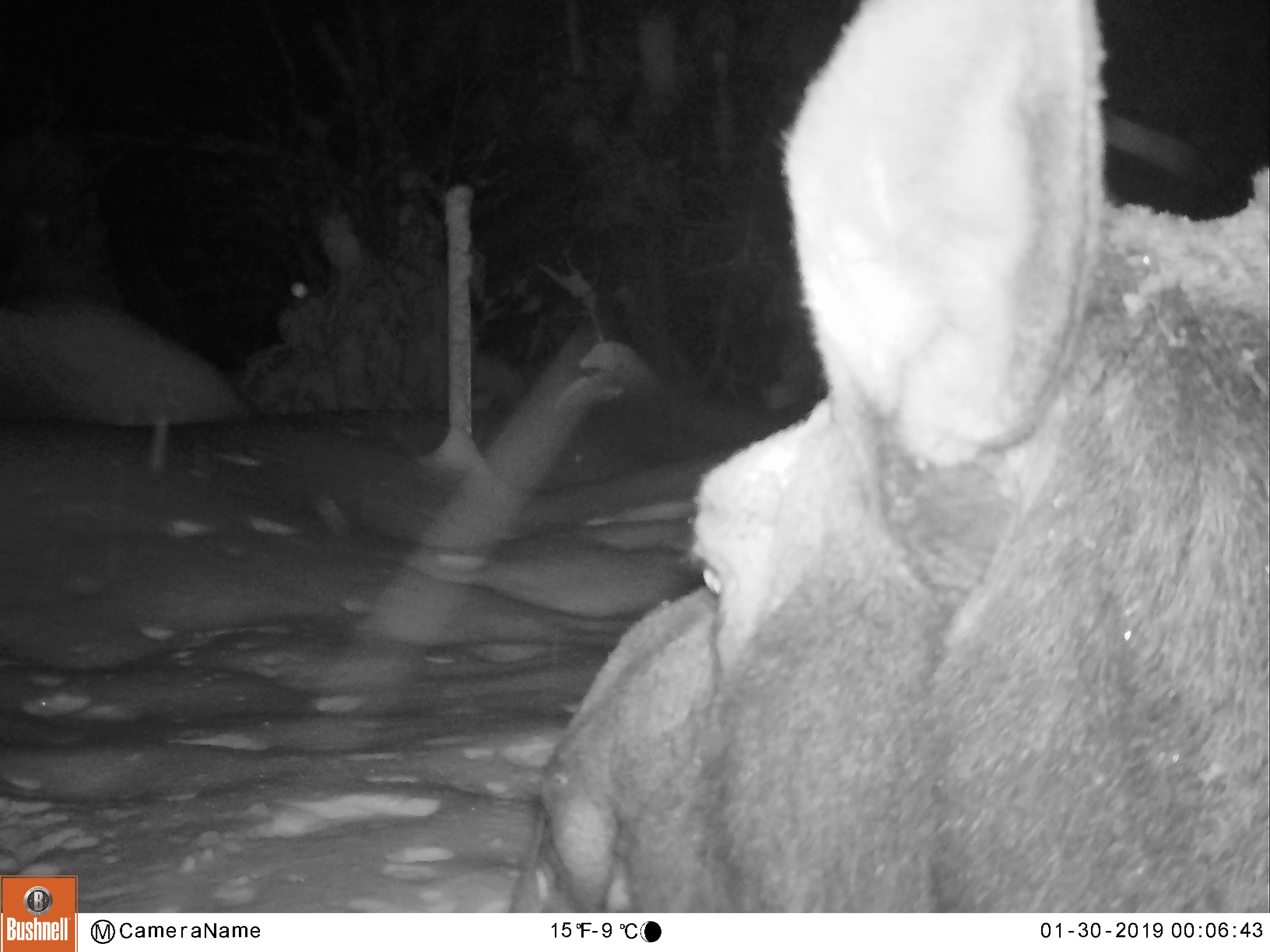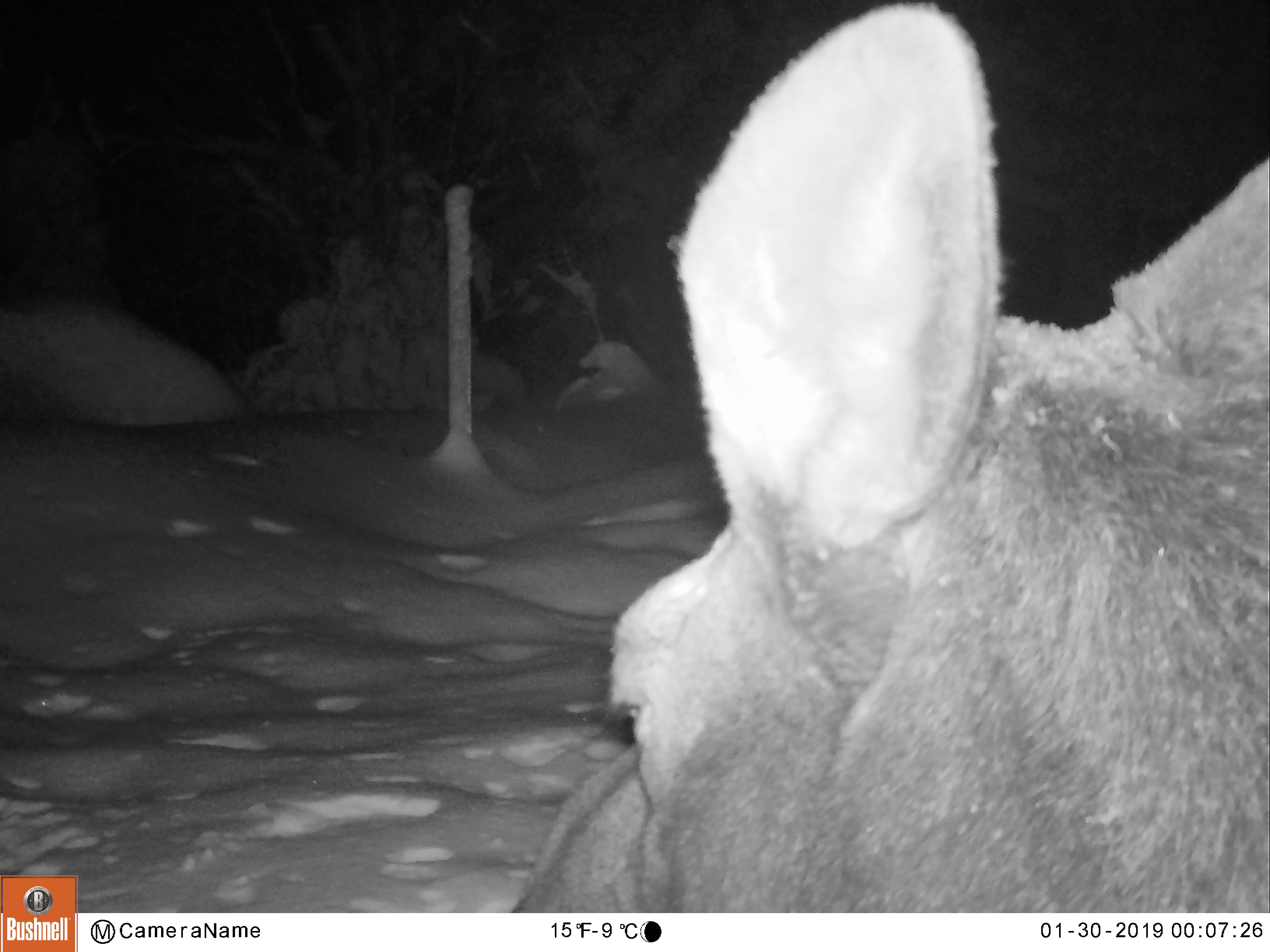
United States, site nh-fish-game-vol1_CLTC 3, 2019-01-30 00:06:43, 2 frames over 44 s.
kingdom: Animalia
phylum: Chordata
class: Mammalia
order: Artiodactyla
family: Cervidae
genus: Alces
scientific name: Alces alces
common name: moose